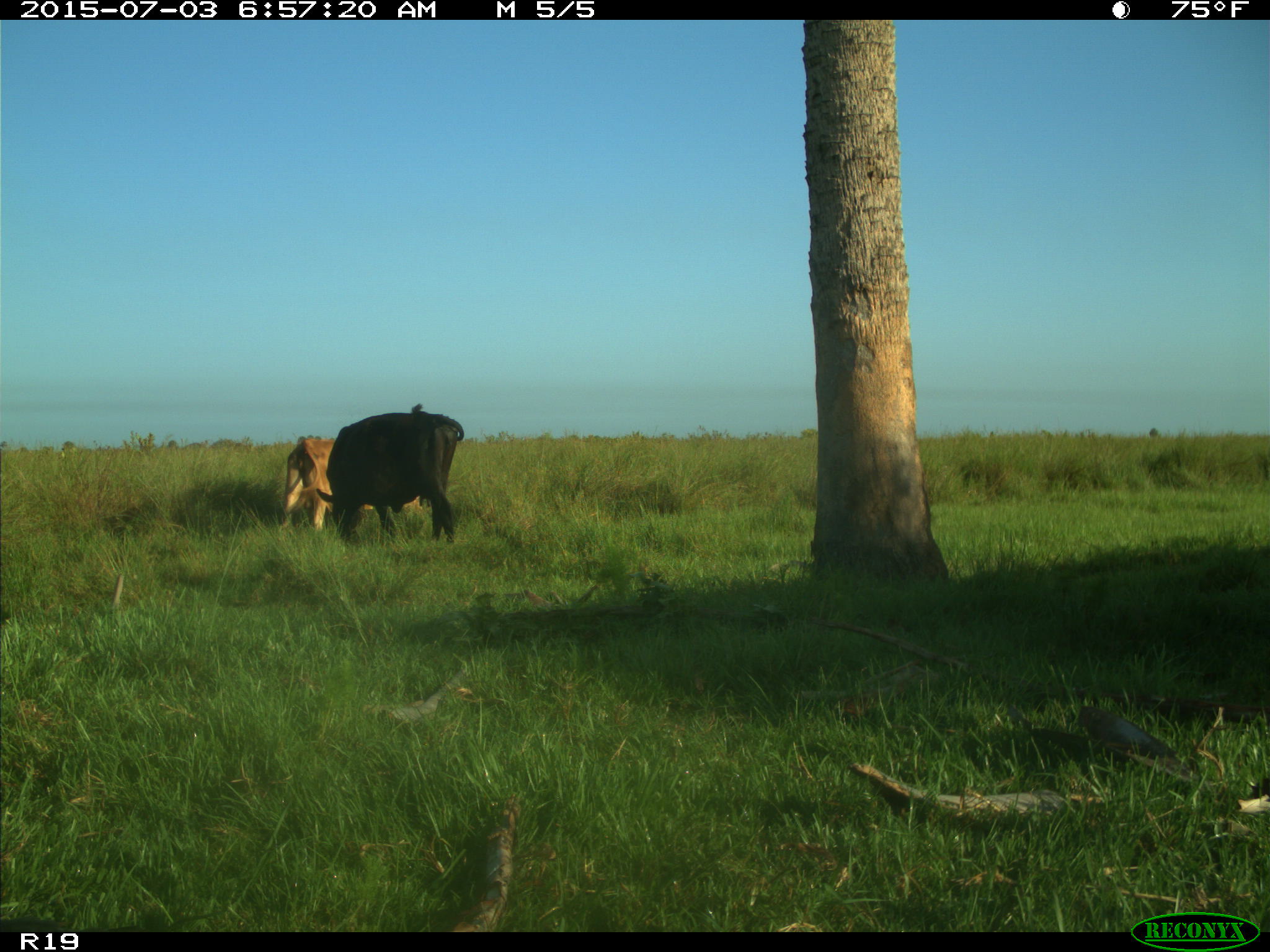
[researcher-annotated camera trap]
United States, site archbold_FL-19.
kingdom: Animalia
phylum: Chordata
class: Mammalia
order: Artiodactyla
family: Bovidae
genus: Bos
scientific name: Bos taurus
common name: domestic cow